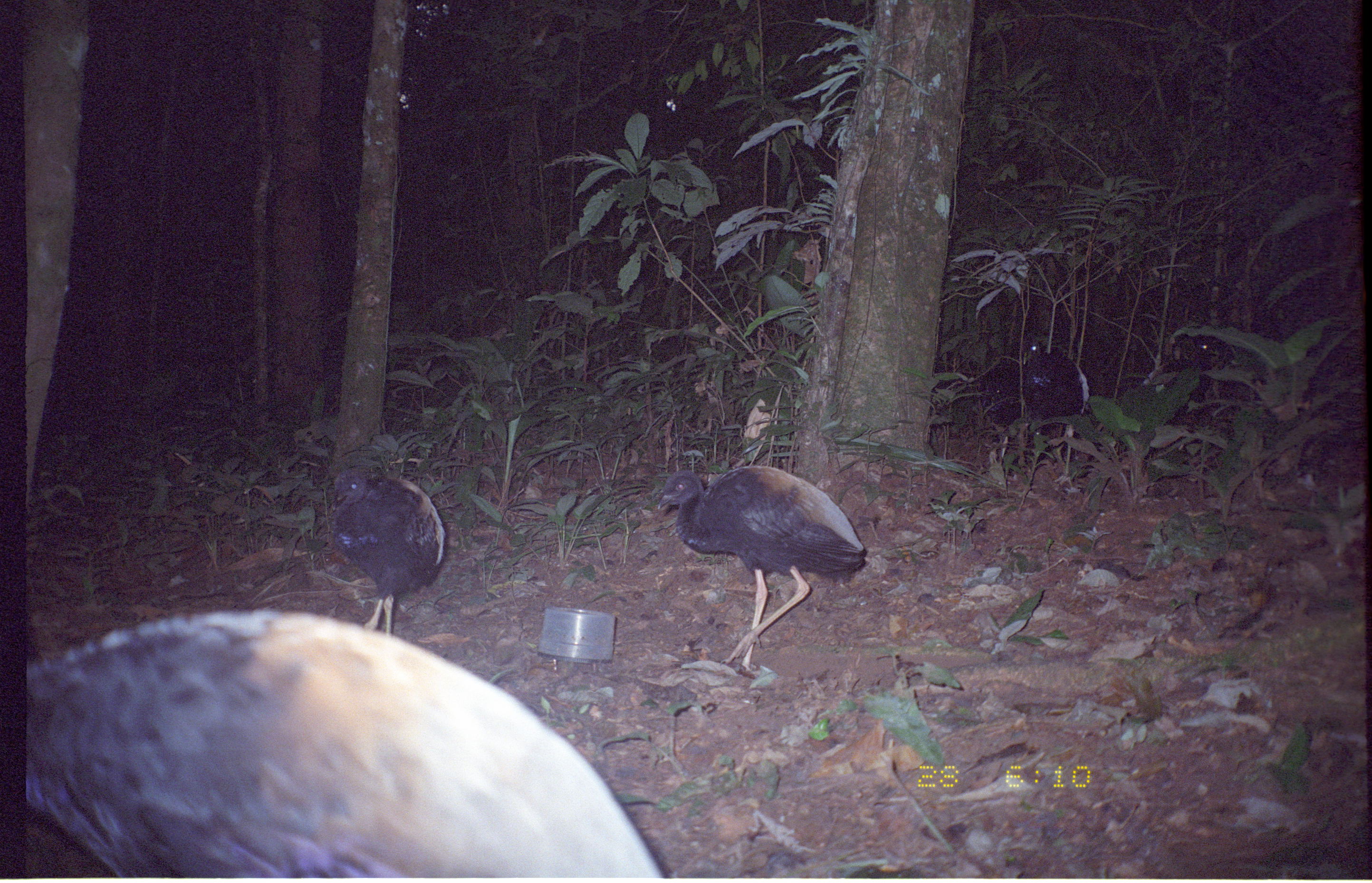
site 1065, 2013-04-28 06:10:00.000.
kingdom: Animalia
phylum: Chordata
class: Aves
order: Gruiformes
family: Psophiidae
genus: Psophia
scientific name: Psophia crepitans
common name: gray-winged trumpeter